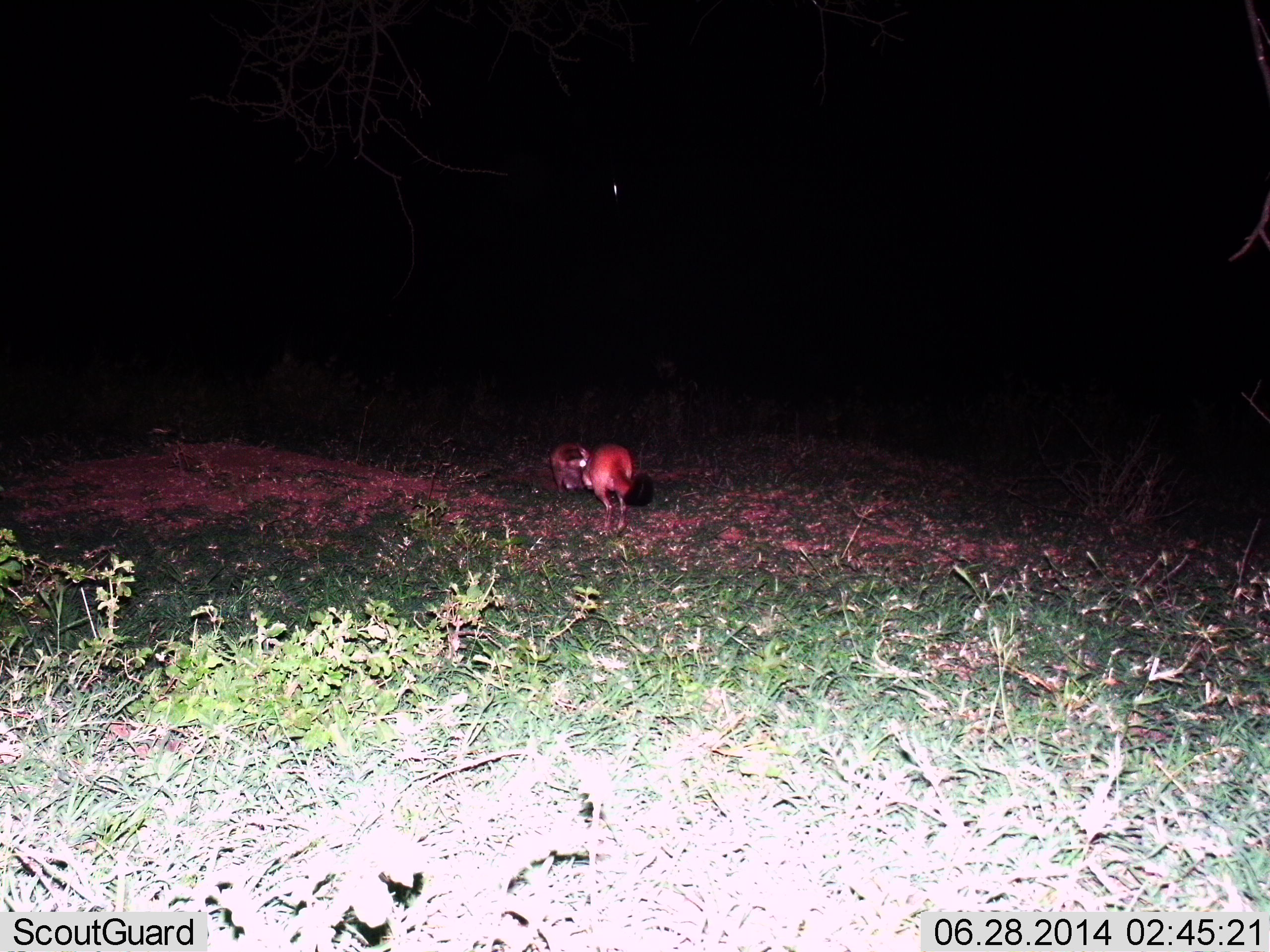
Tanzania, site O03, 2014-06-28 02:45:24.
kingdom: Animalia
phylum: Chordata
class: Mammalia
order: Carnivora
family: Canidae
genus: Otocyon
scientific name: Otocyon megalotis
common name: bat-eared fox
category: batearedfox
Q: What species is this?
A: Batearedfox (bat-eared fox) (Otocyon megalotis).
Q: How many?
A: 1.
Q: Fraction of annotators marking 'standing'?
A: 29%.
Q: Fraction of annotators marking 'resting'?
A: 0%.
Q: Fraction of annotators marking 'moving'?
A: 57%.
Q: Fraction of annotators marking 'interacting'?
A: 0%.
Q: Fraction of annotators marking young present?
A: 0%.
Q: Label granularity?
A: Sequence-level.